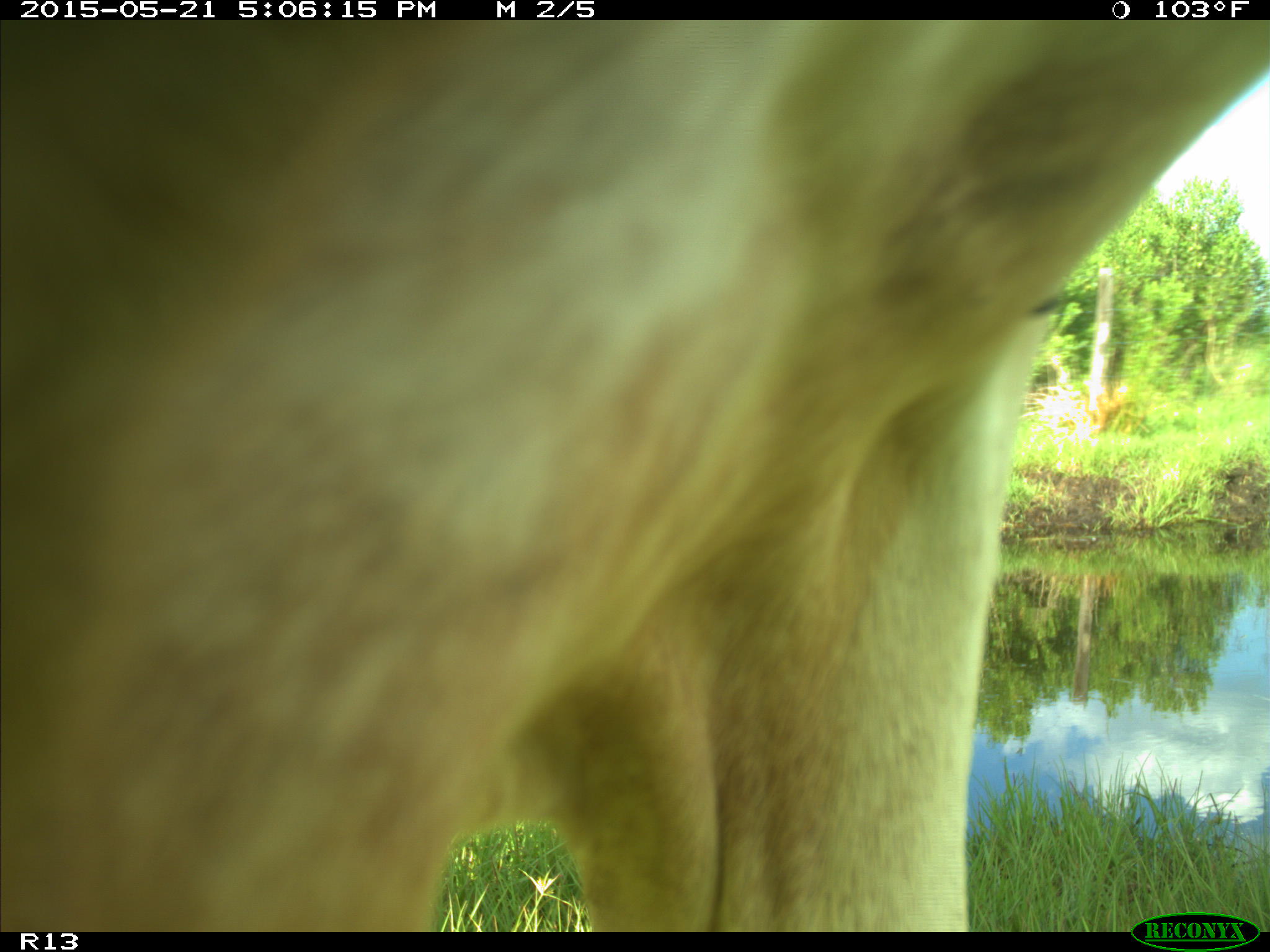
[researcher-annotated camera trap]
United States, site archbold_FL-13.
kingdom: Animalia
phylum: Chordata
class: Mammalia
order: Artiodactyla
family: Bovidae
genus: Bos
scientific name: Bos taurus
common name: domestic cow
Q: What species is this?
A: Bos taurus (domestic cow).